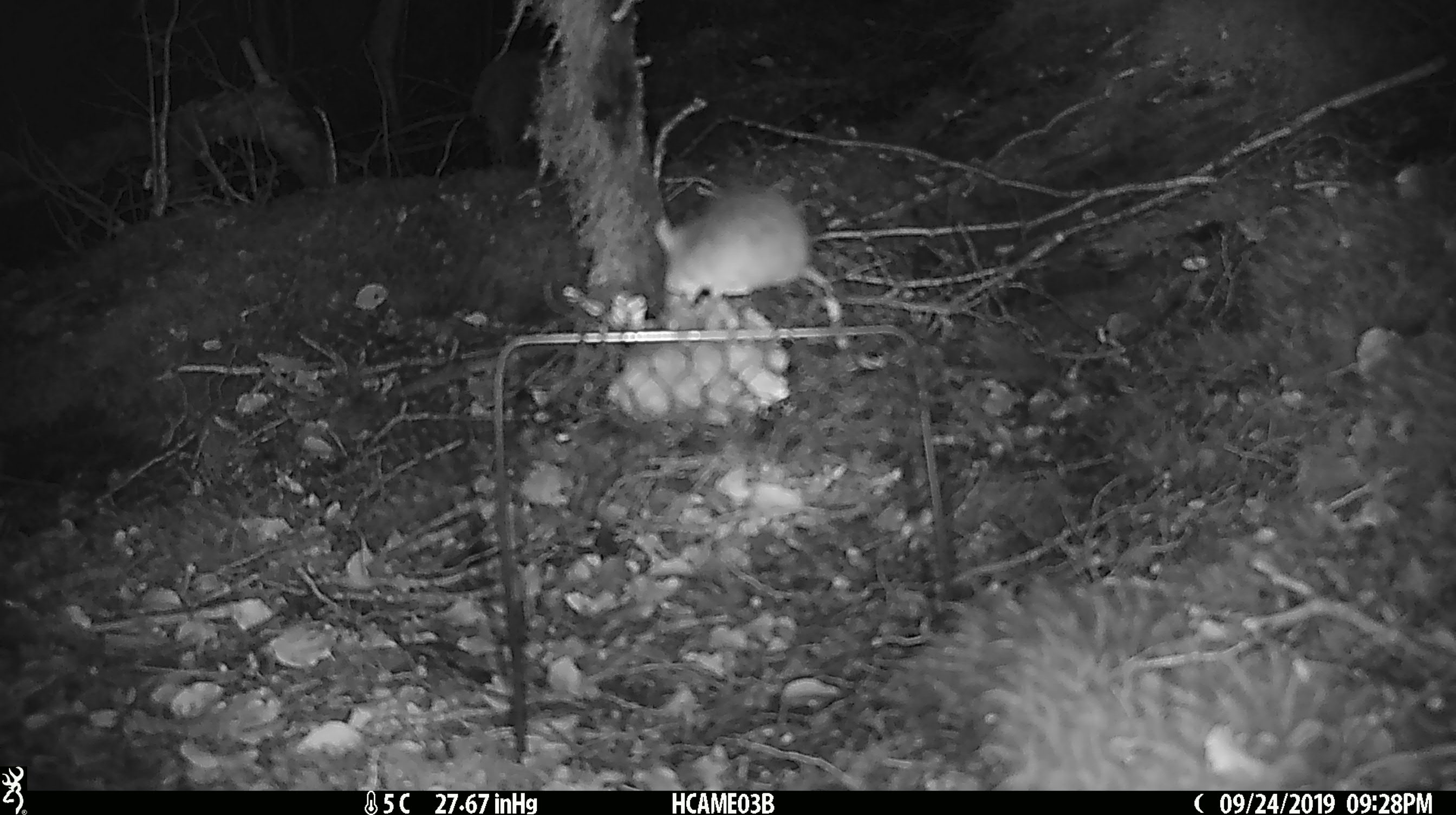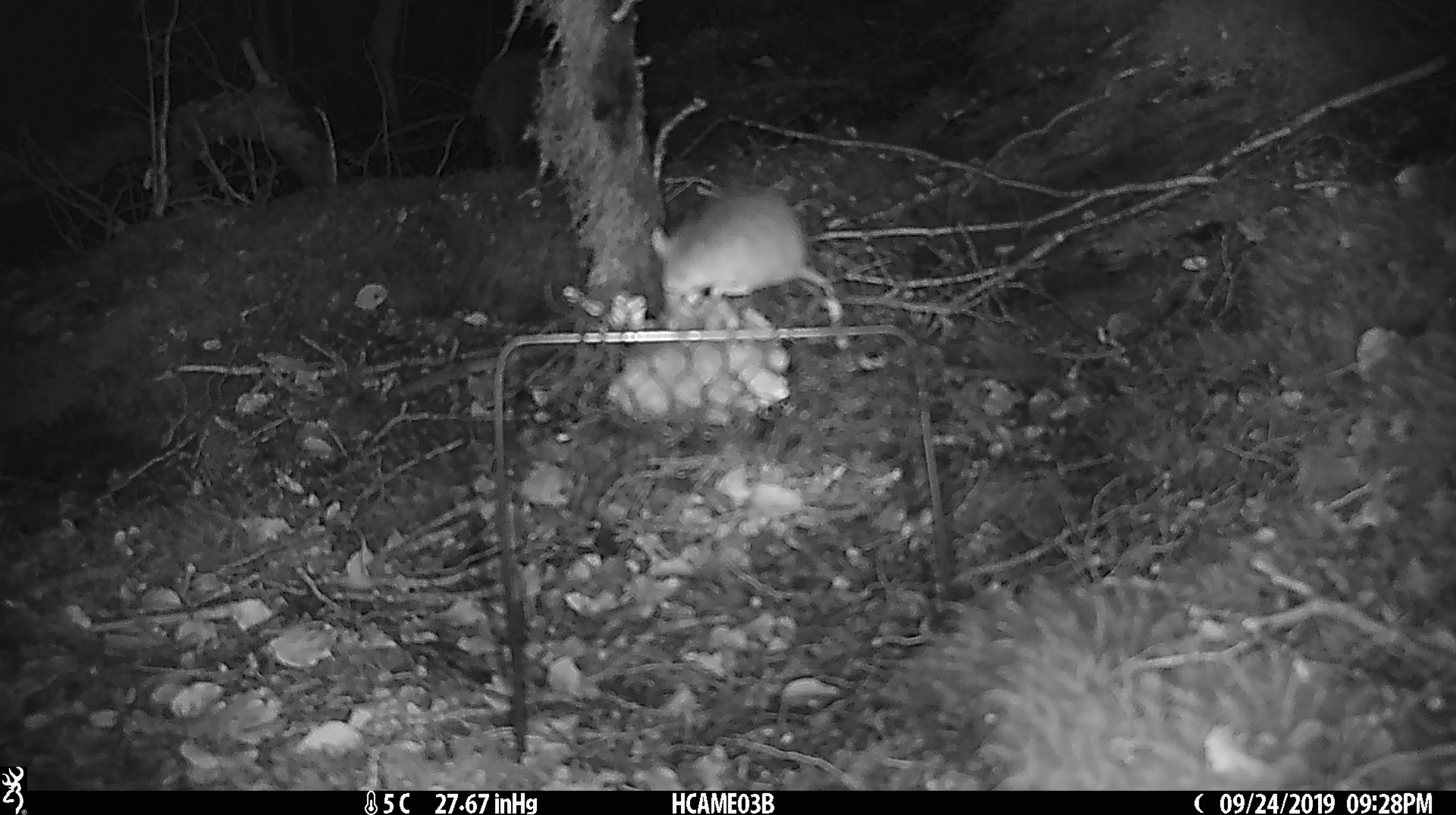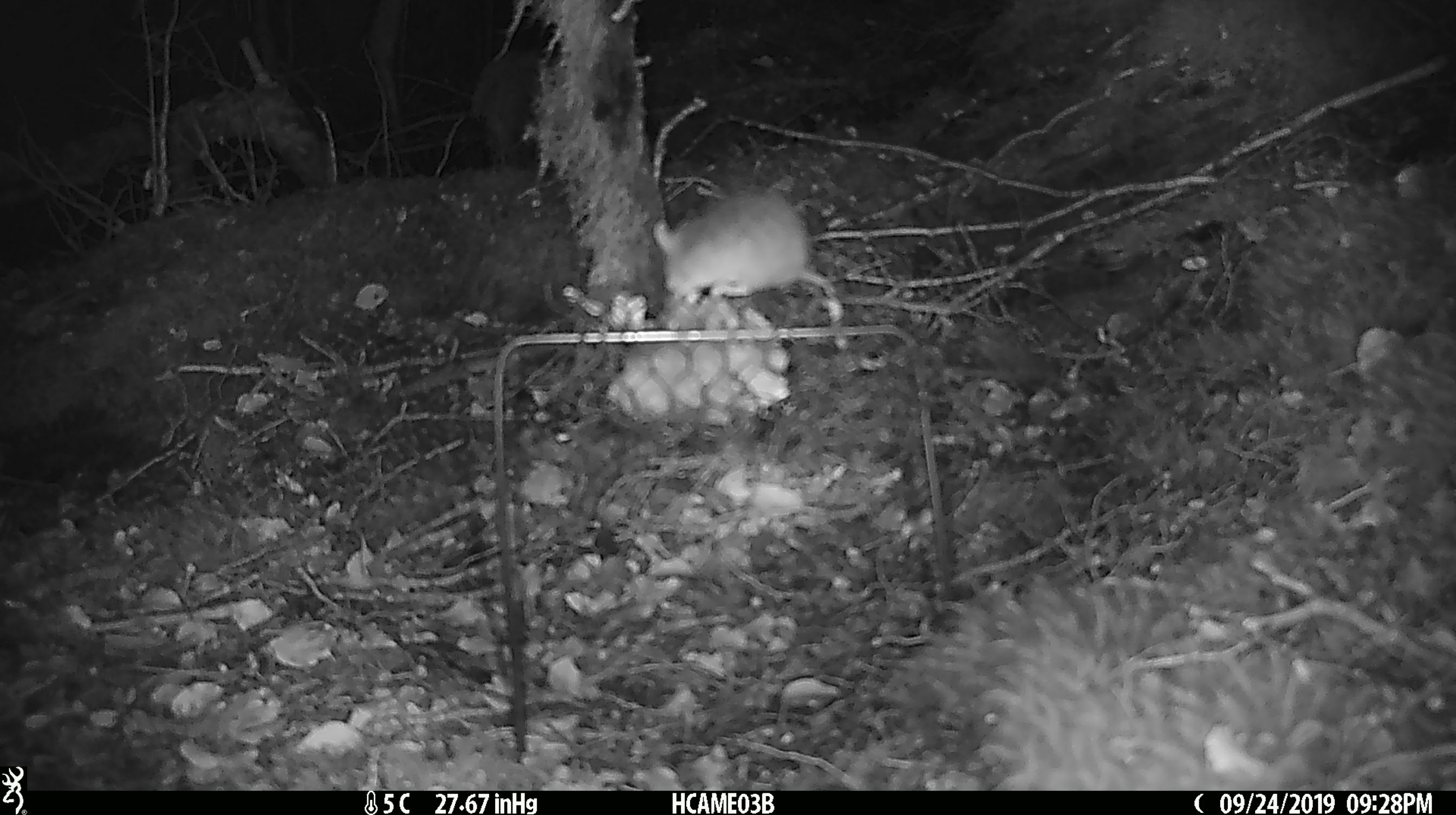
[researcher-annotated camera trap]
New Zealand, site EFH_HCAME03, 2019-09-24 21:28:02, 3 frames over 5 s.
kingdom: Animalia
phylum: Chordata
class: Mammalia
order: Rodentia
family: Muridae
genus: Mus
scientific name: Mus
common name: mouse